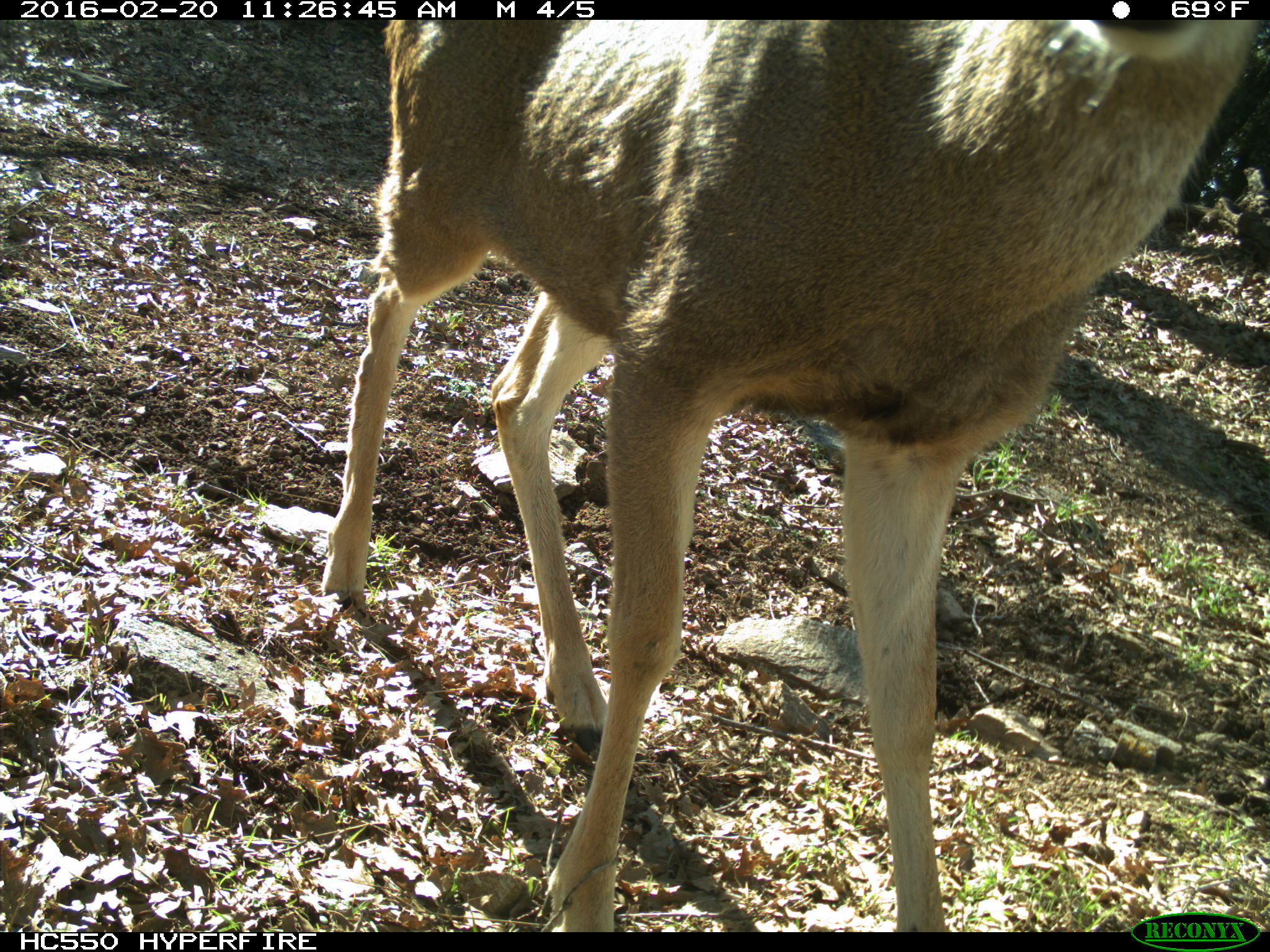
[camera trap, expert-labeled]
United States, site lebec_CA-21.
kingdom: Animalia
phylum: Chordata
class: Mammalia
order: Artiodactyla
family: Cervidae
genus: Odocoileus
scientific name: Odocoileus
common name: deer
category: unidentified deer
Unidentified deer (deer) (Odocoileus).